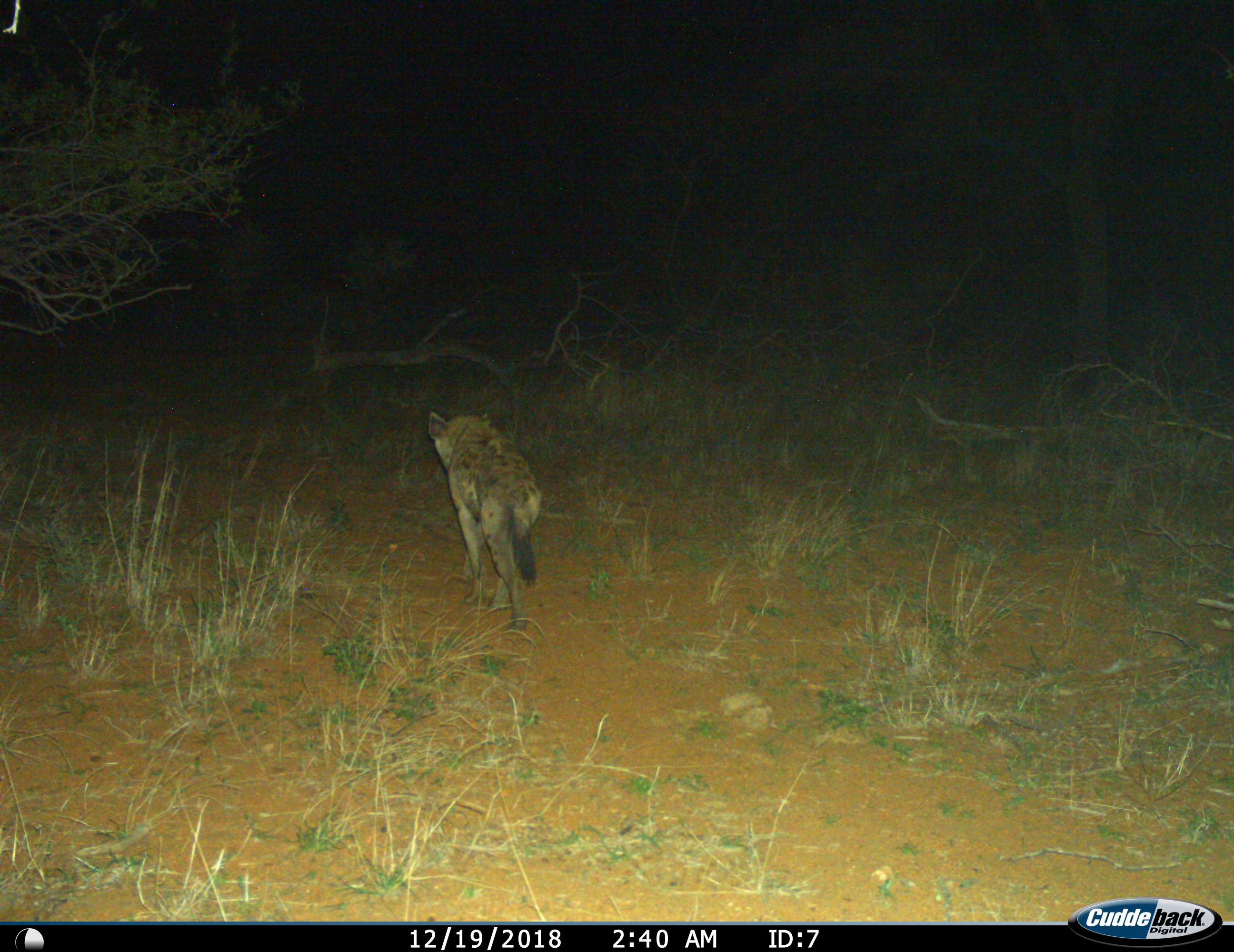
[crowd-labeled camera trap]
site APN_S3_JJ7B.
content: unidentified animal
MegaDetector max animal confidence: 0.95